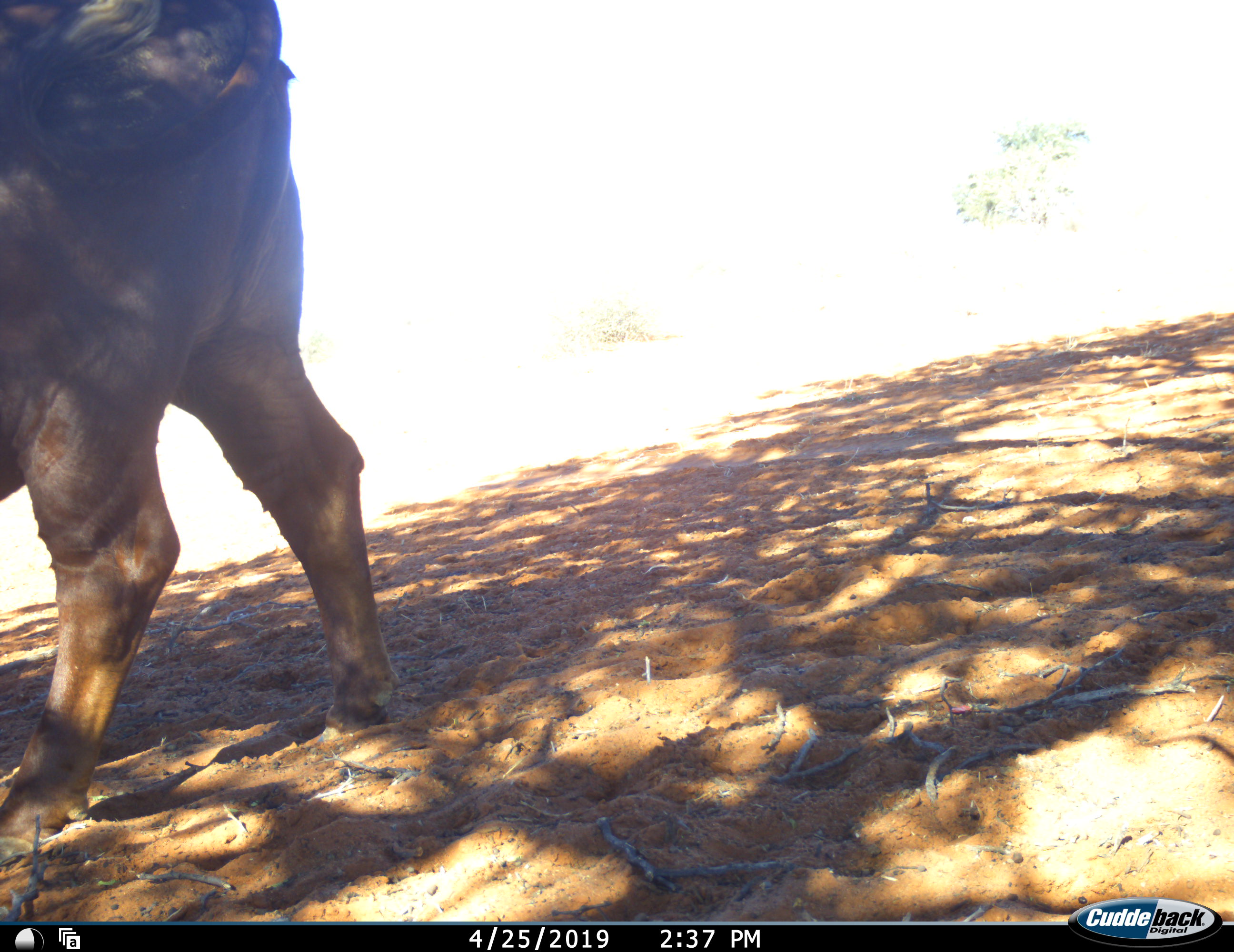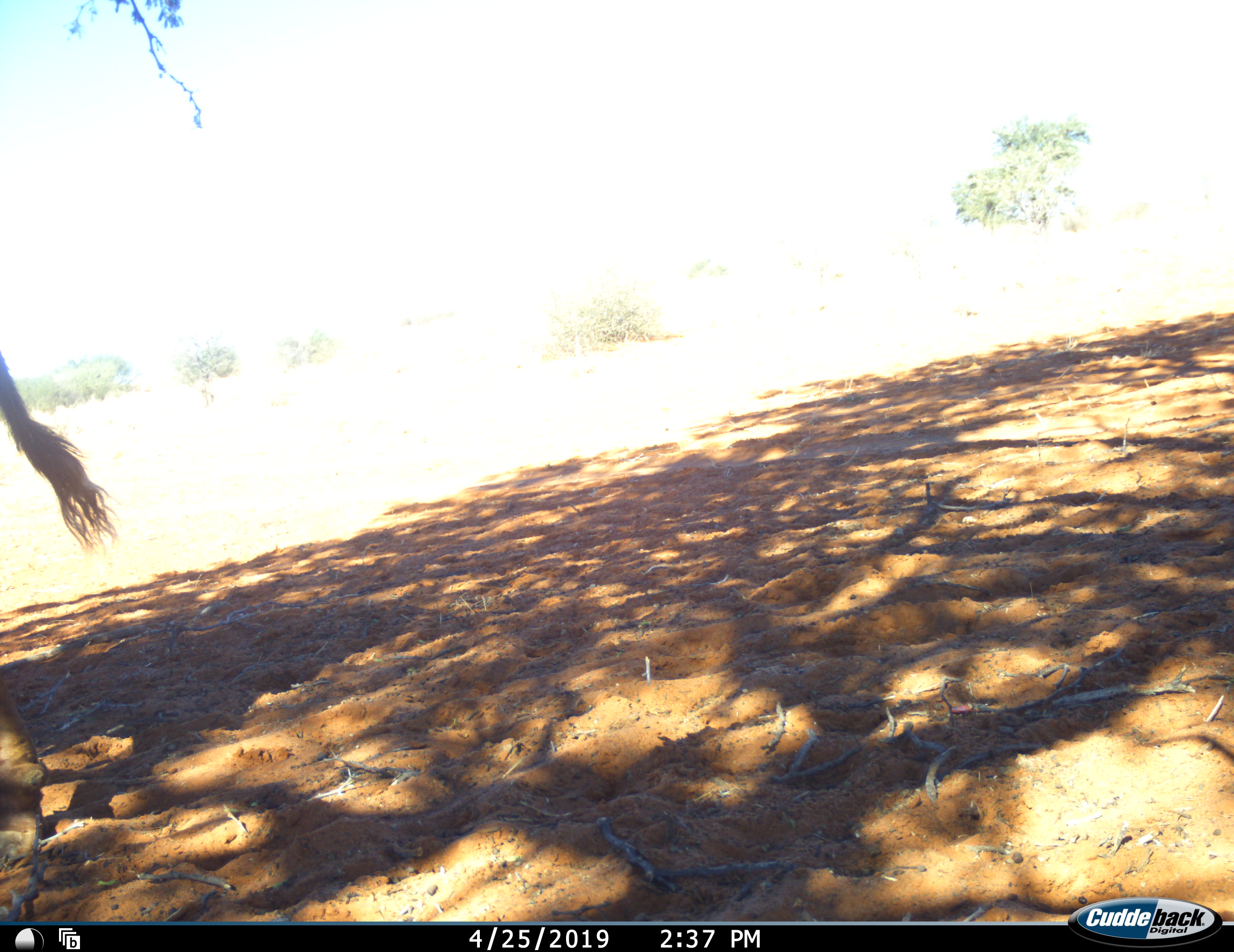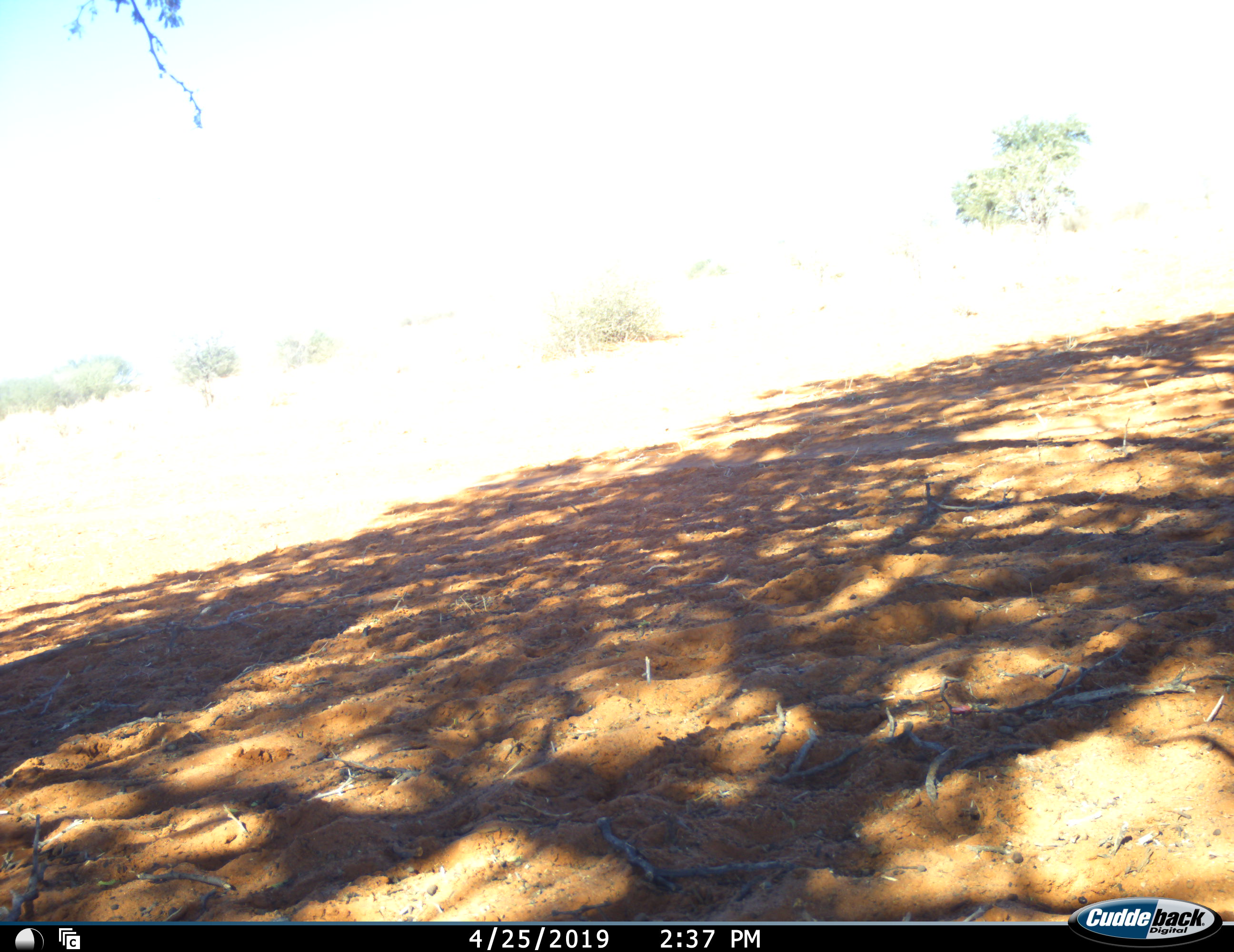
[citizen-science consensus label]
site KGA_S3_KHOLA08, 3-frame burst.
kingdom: Animalia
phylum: Chordata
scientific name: Vertebrata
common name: domestic animal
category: domesticanimal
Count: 1.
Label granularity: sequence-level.